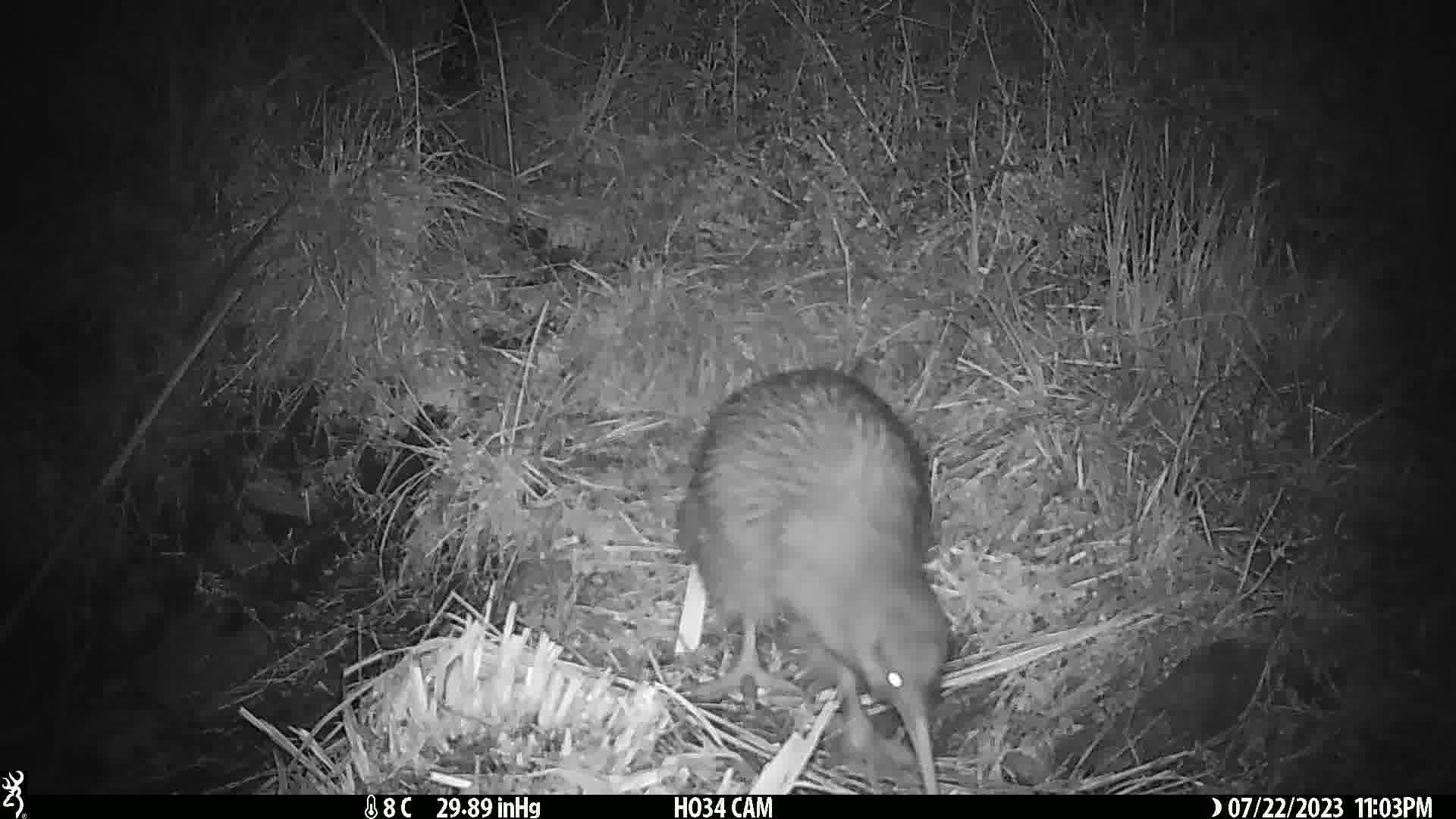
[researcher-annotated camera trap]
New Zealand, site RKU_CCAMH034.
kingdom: Animalia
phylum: Chordata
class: Aves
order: Apterygiformes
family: Apterygidae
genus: Apteryx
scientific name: Apteryx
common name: kiwi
Kiwi (Apteryx).